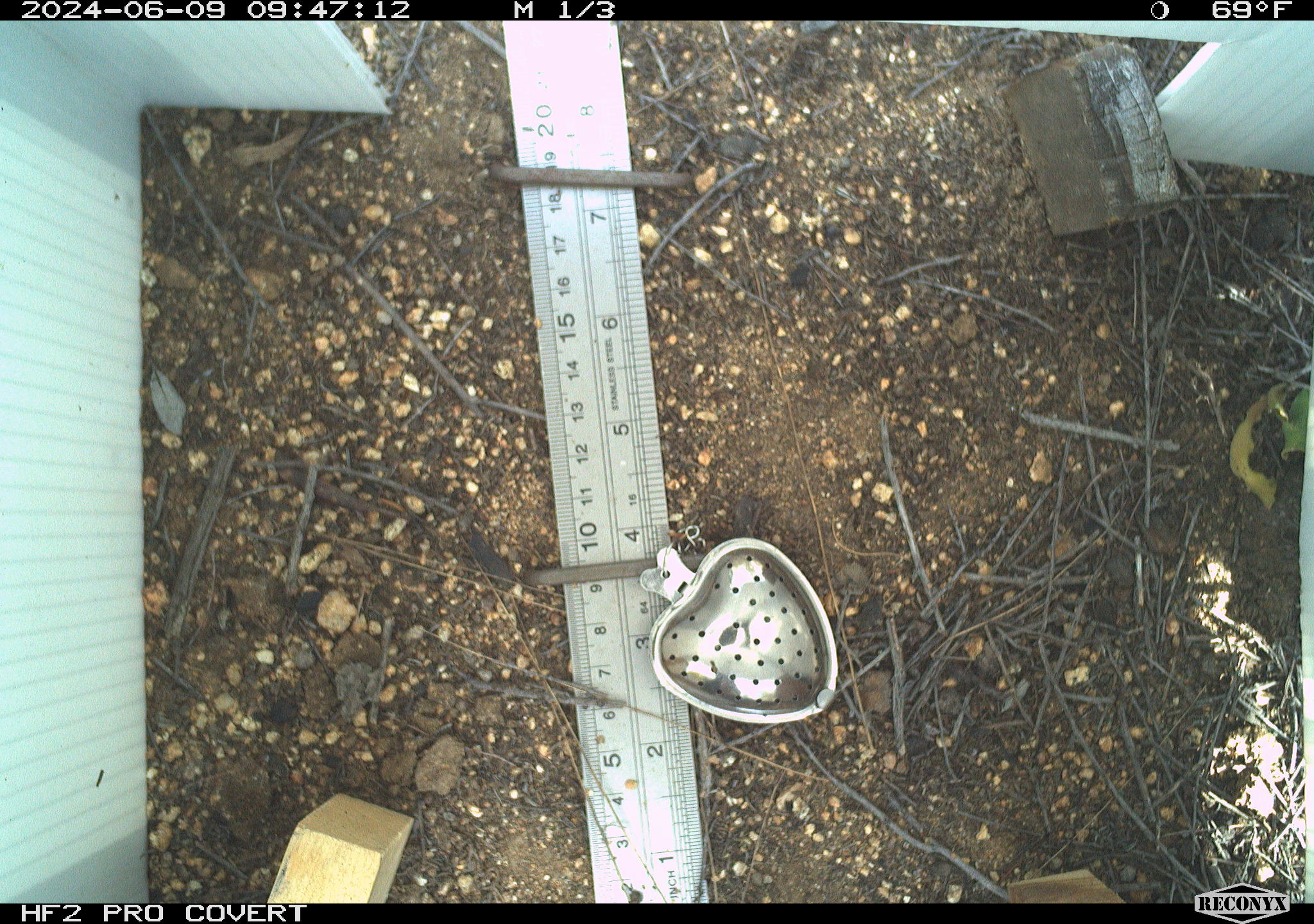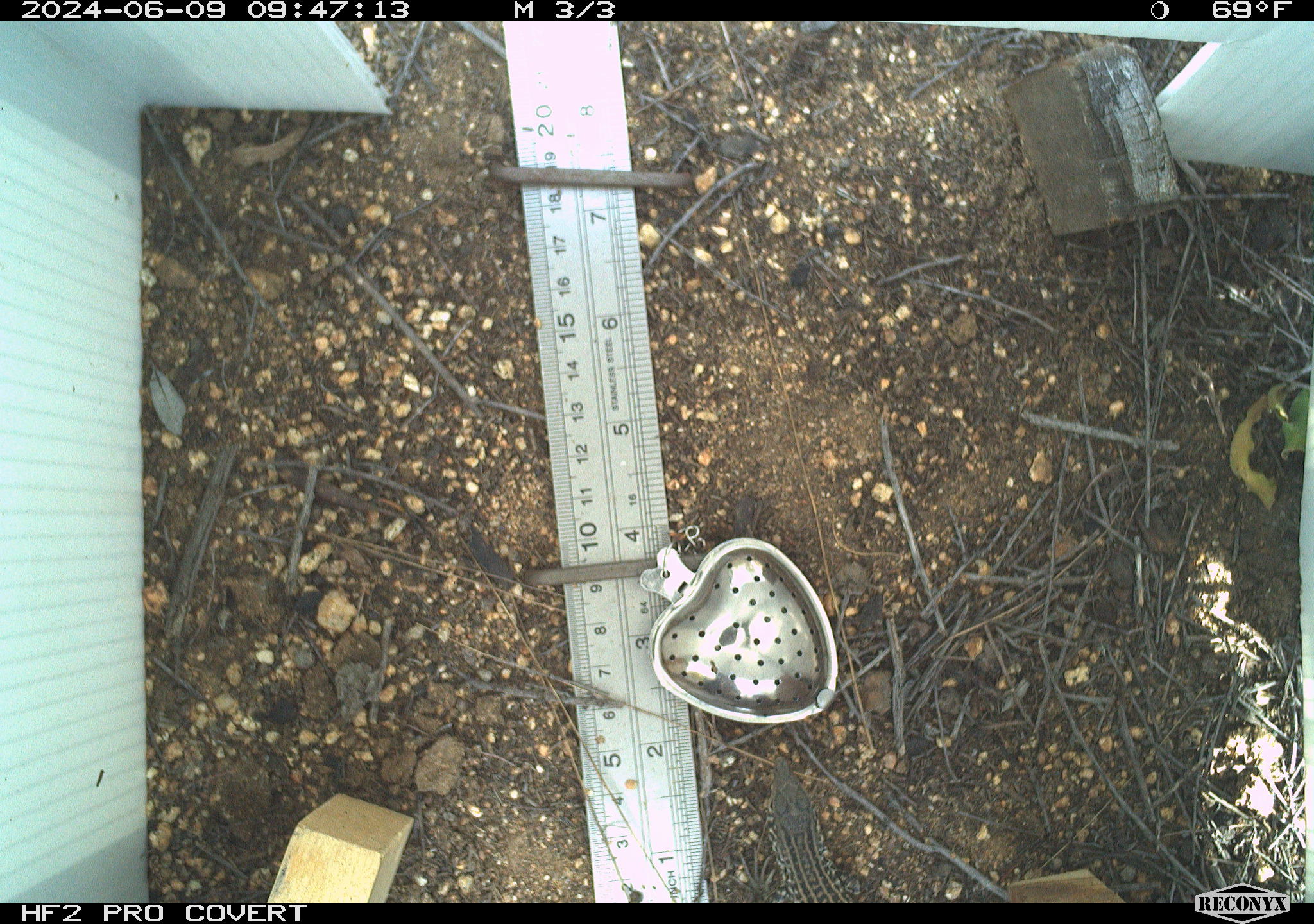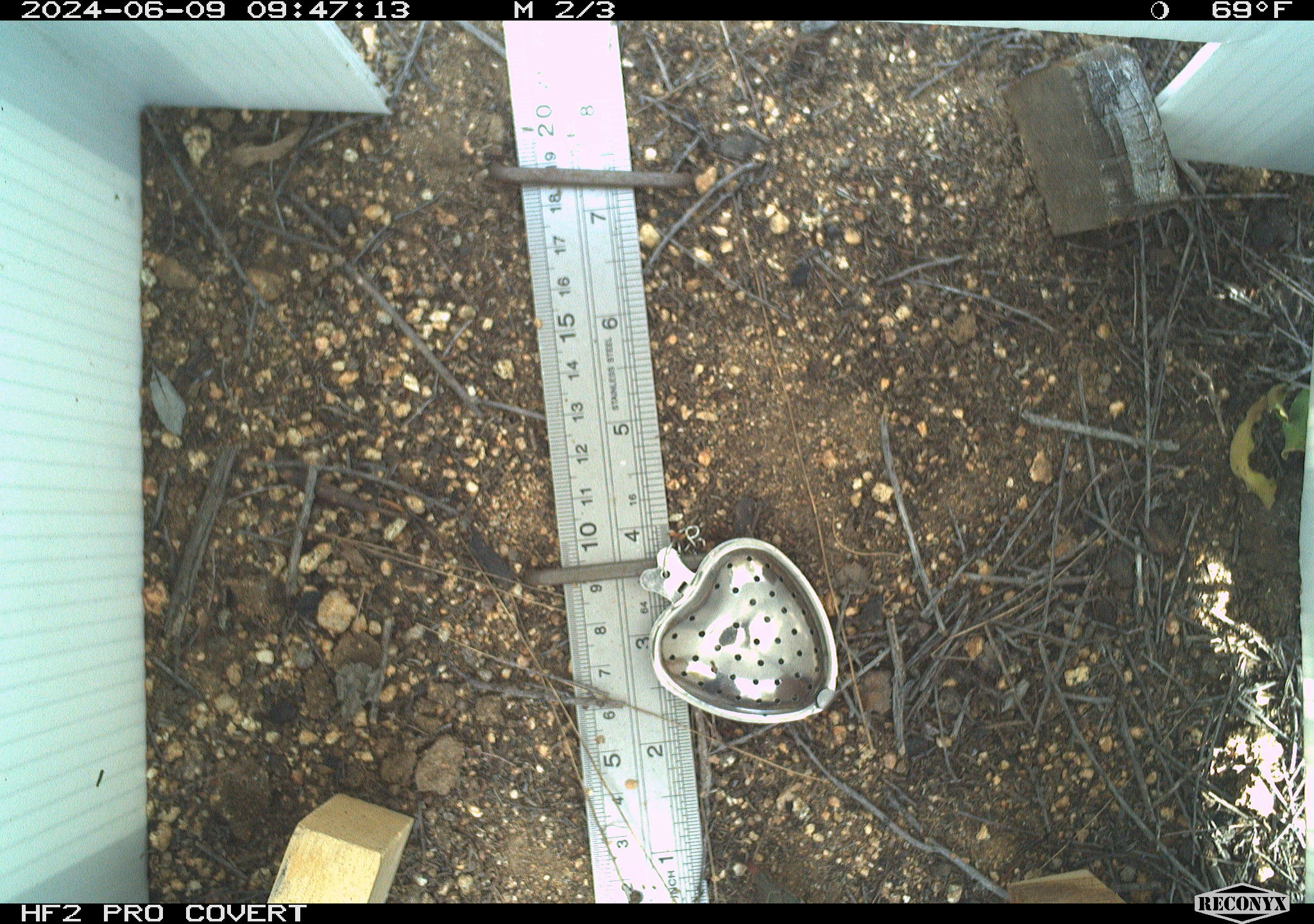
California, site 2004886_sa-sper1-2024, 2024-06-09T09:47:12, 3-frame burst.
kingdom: Animalia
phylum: Chordata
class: Reptilia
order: Squamata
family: Teiidae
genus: Aspidoscelis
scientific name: Aspidoscelis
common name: whiptail lizards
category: aspidoscelis species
Aspidoscelis species (whiptail lizards) (Aspidoscelis).